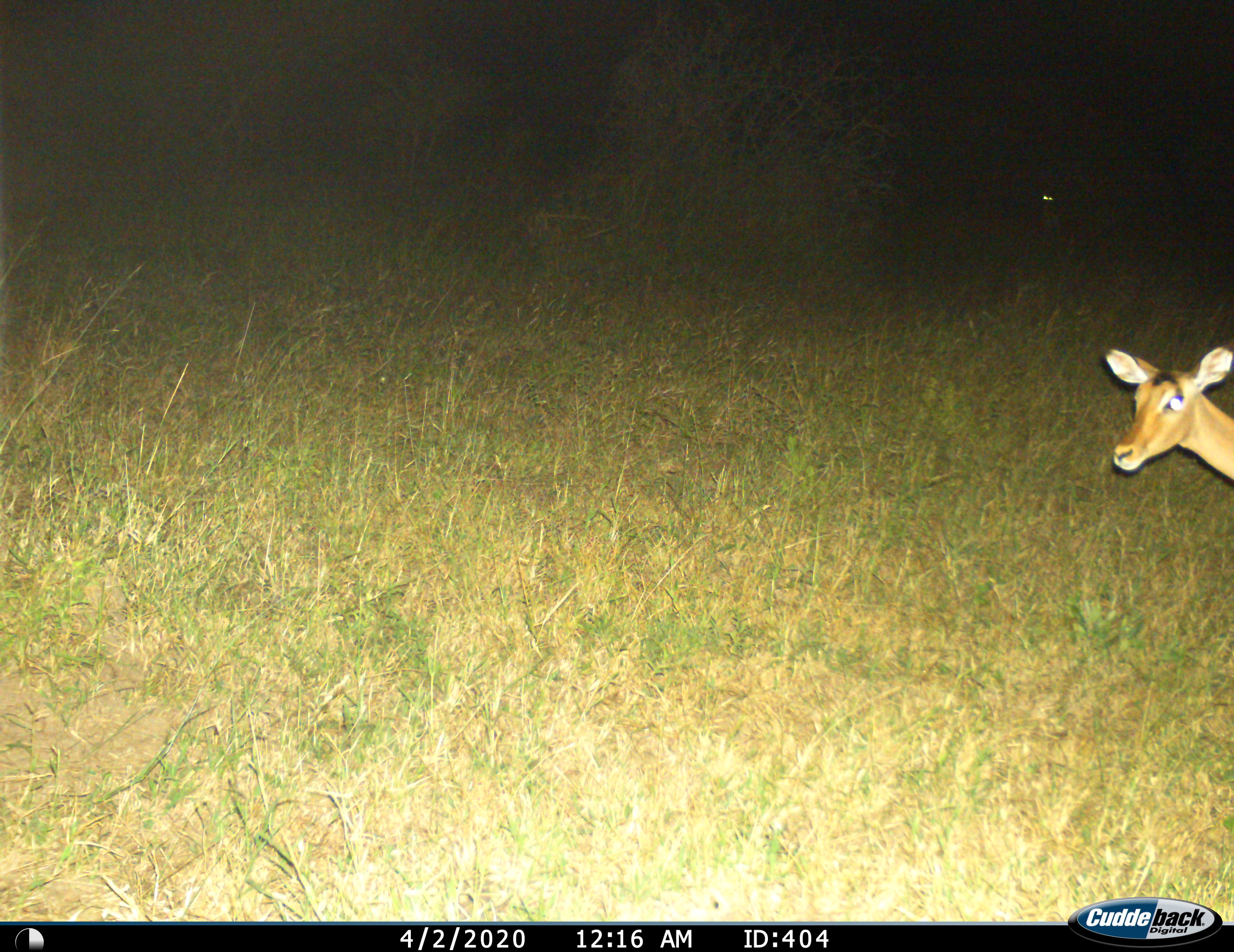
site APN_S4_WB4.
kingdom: Animalia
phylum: Chordata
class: Mammalia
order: Artiodactyla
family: Bovidae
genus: Aepyceros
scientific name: Aepyceros melampus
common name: impala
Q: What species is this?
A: Impala (Aepyceros melampus).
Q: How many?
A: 1.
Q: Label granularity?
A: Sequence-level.